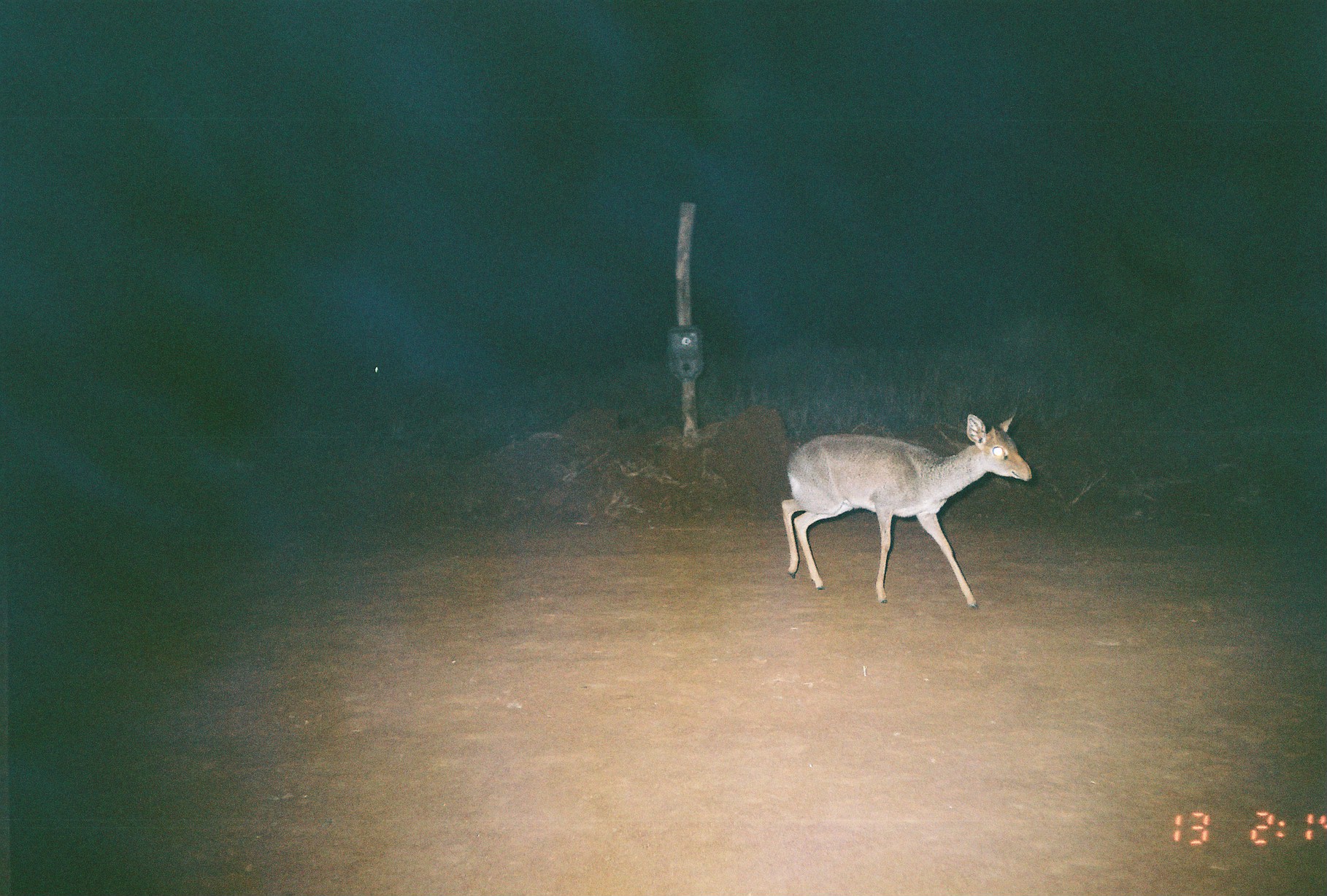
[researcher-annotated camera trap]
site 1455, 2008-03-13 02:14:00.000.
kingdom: Animalia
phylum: Chordata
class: Mammalia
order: Artiodactyla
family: Bovidae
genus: Madoqua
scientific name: Madoqua guentheri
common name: günther's dik-dik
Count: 2.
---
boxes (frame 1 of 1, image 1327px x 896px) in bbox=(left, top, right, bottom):
madoqua guentheri: bbox=(781, 404, 1032, 609)